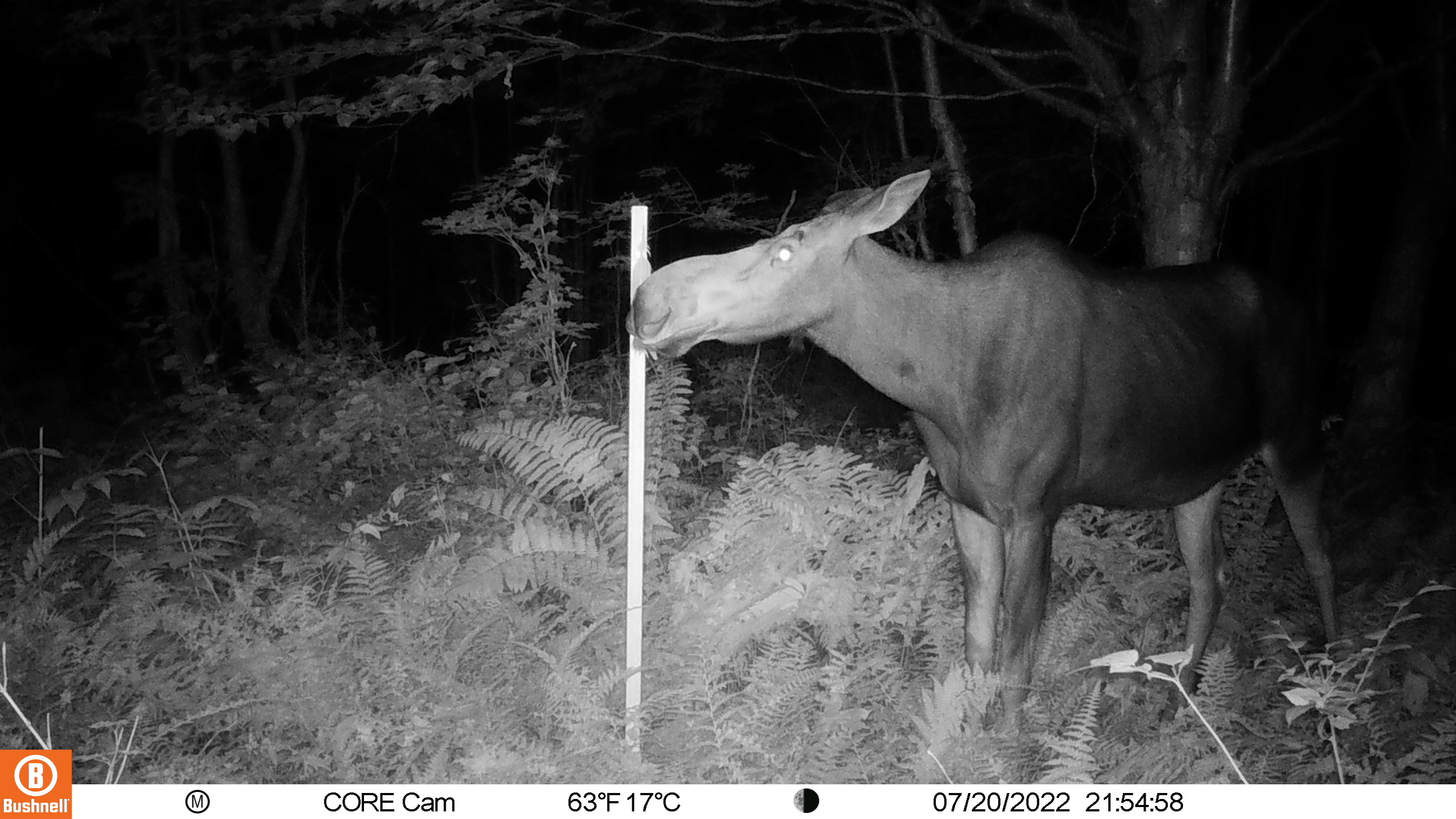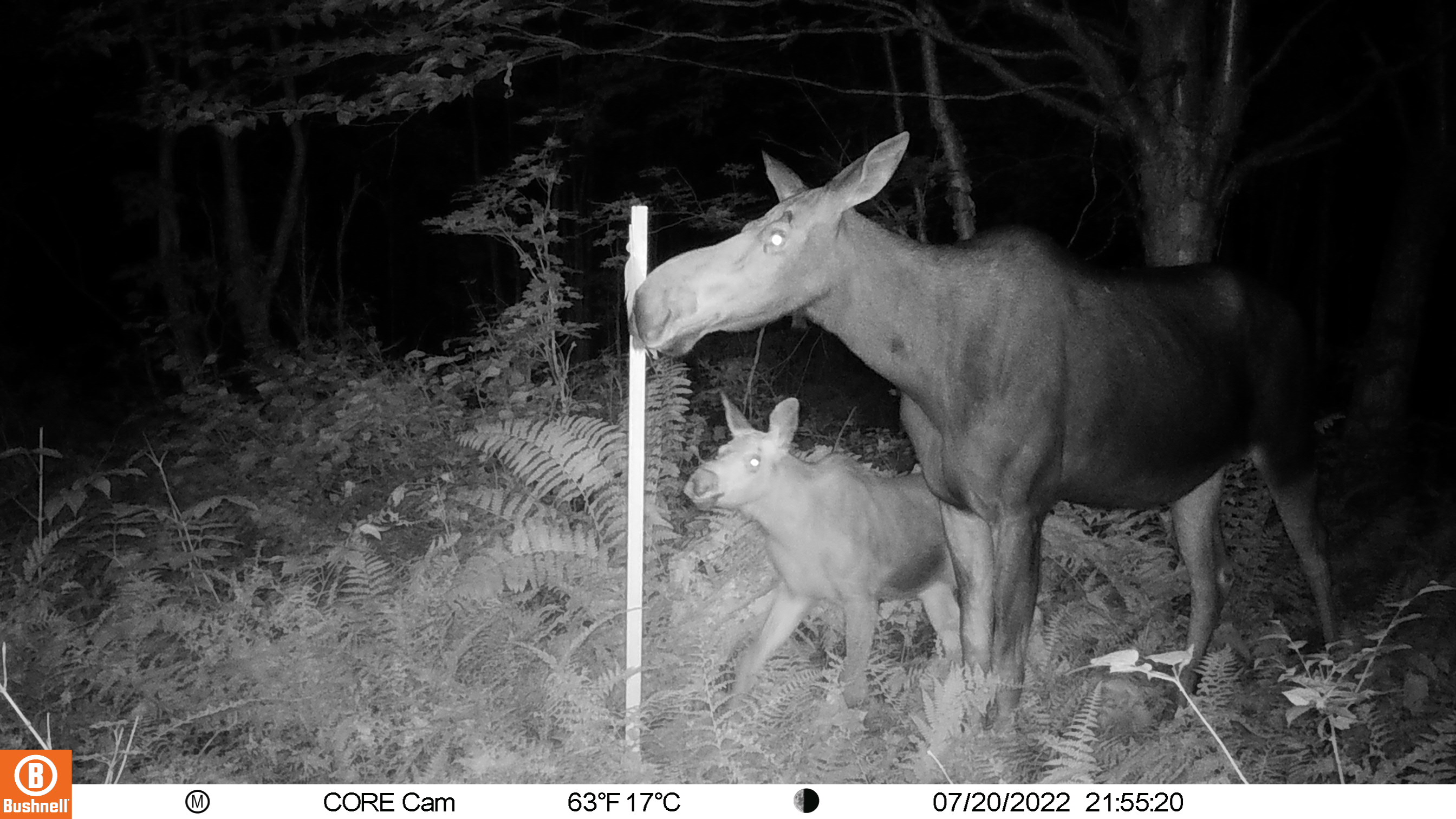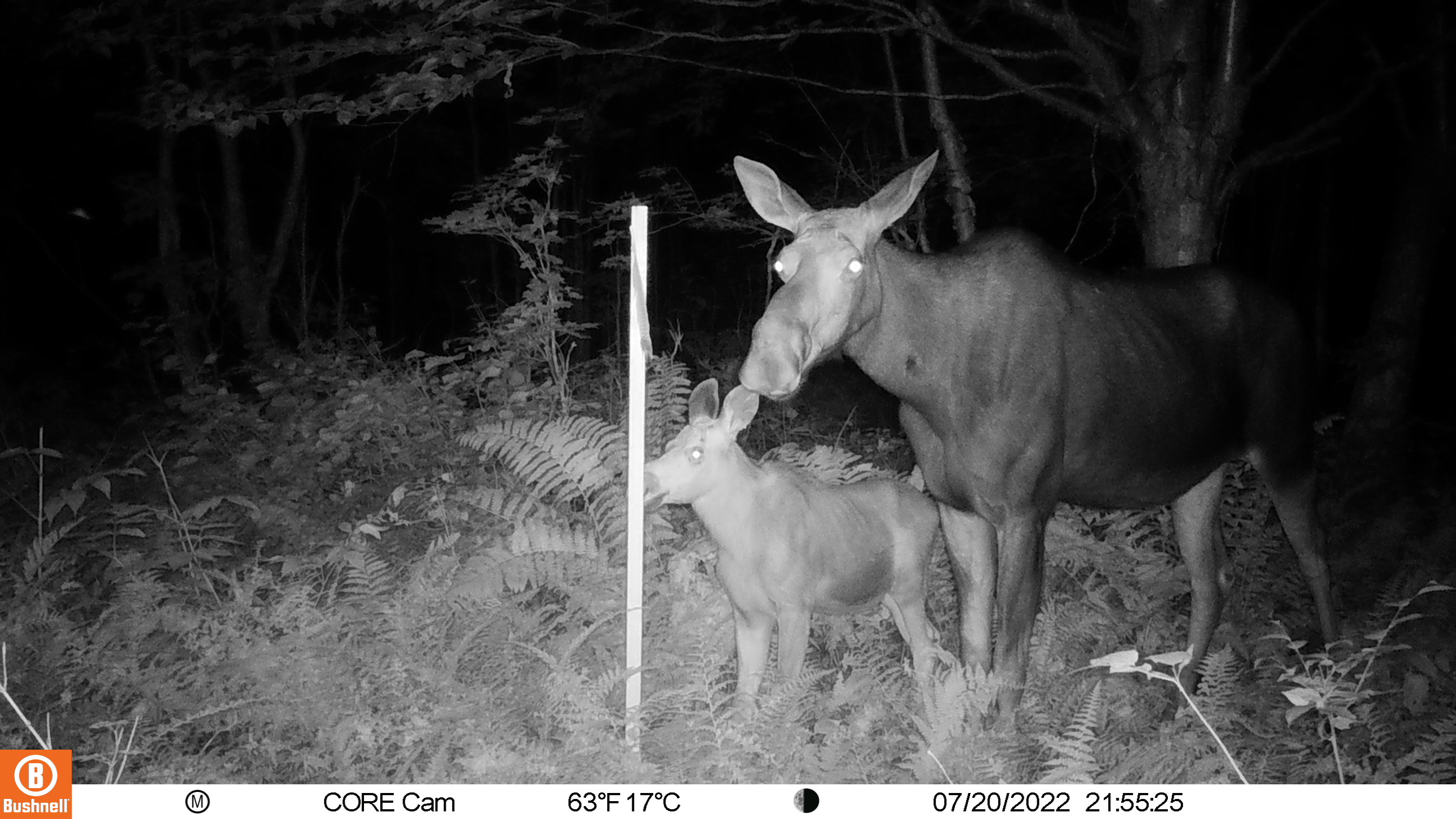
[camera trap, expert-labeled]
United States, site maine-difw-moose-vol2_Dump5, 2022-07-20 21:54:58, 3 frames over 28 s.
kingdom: Animalia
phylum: Chordata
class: Mammalia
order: Artiodactyla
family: Cervidae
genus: Alces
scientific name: Alces alces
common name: moose